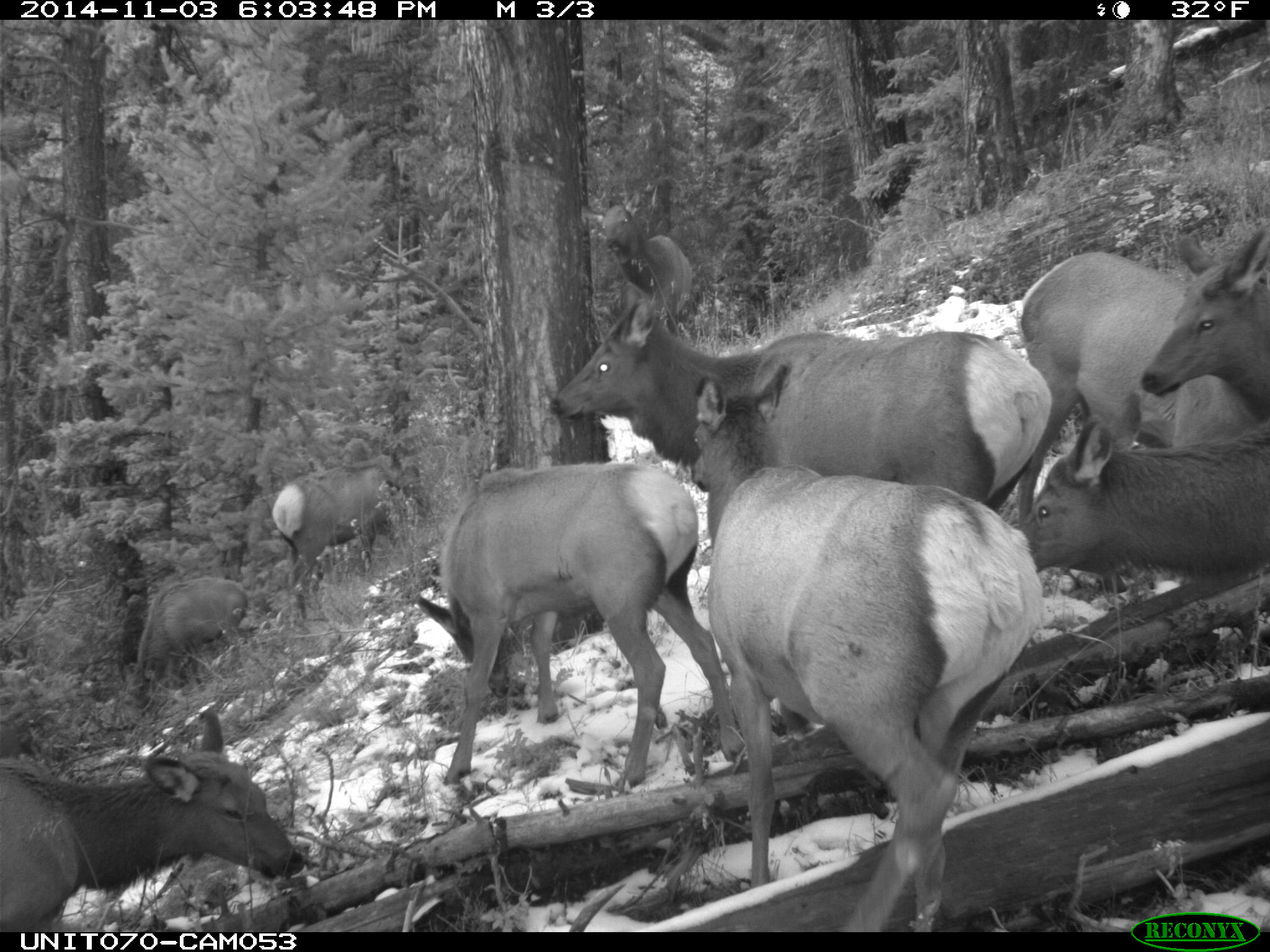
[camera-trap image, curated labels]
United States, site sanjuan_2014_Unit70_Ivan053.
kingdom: Animalia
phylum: Chordata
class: Mammalia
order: Artiodactyla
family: Cervidae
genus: Cervus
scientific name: Cervus elaphus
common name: red deer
Cervus elaphus (red deer).